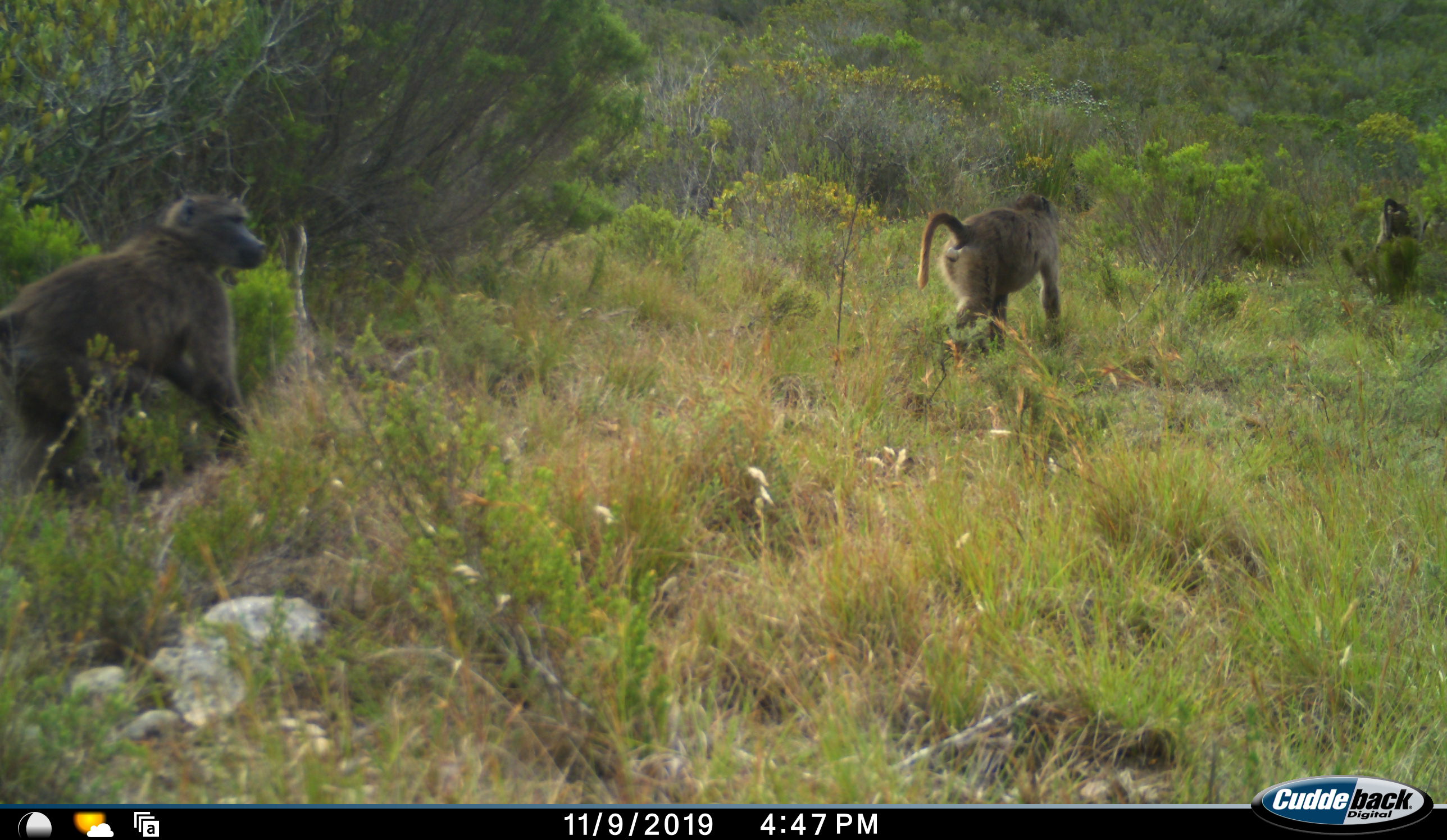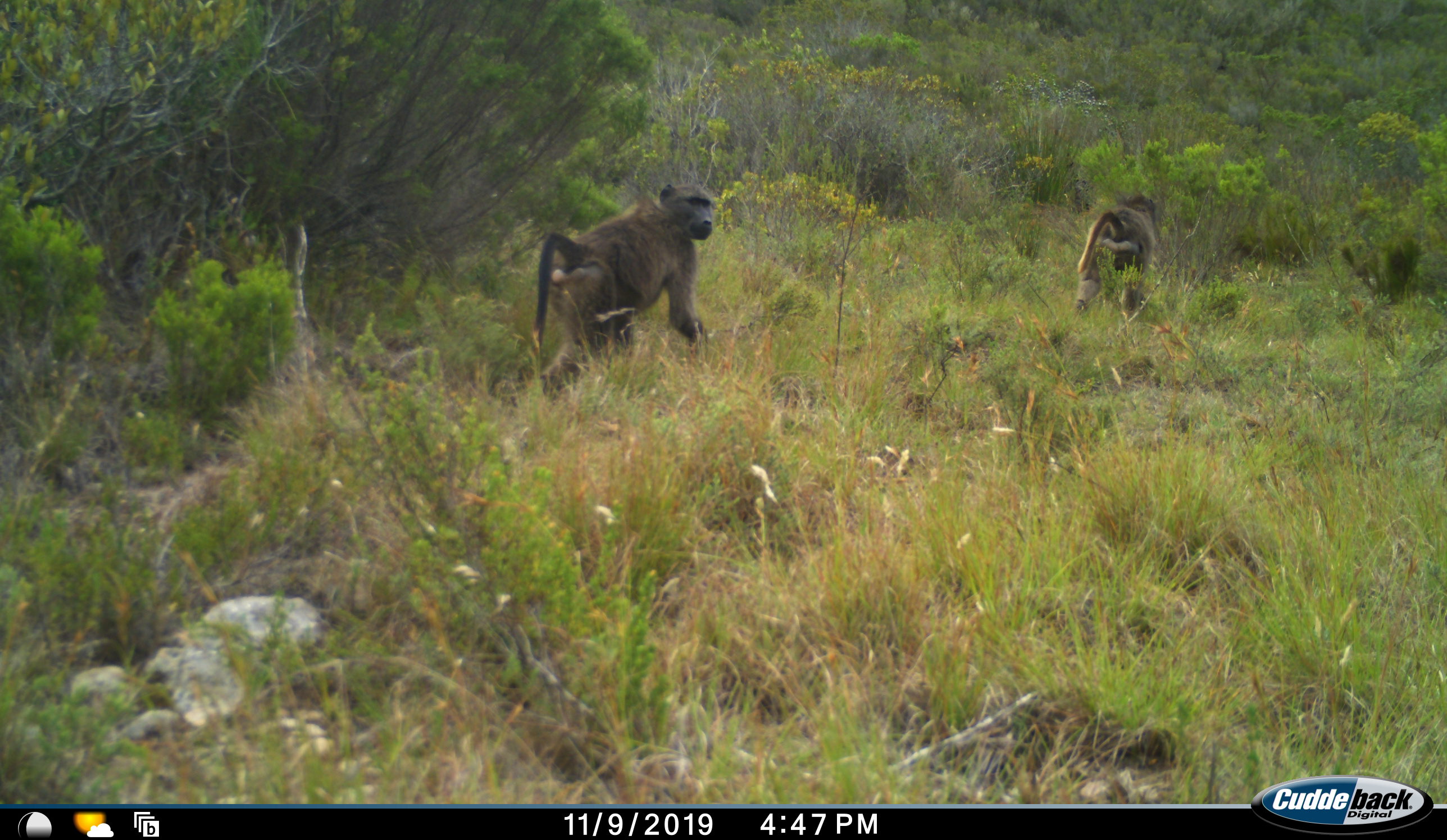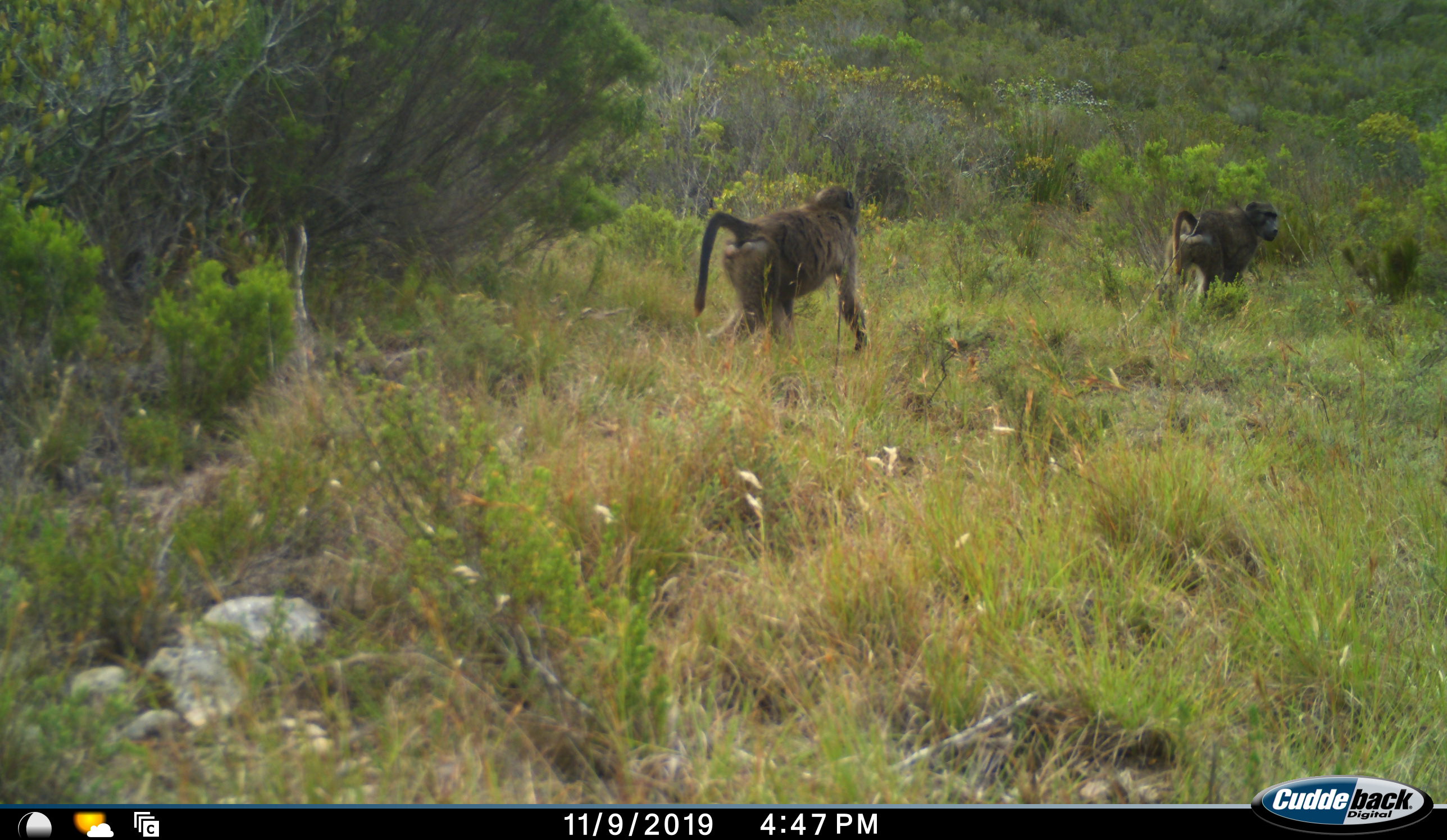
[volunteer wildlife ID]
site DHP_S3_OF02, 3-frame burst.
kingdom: Animalia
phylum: Chordata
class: Mammalia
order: Primates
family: Cercopithecidae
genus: Papio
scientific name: Papio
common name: baboon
Baboon (Papio), count 3. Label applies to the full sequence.